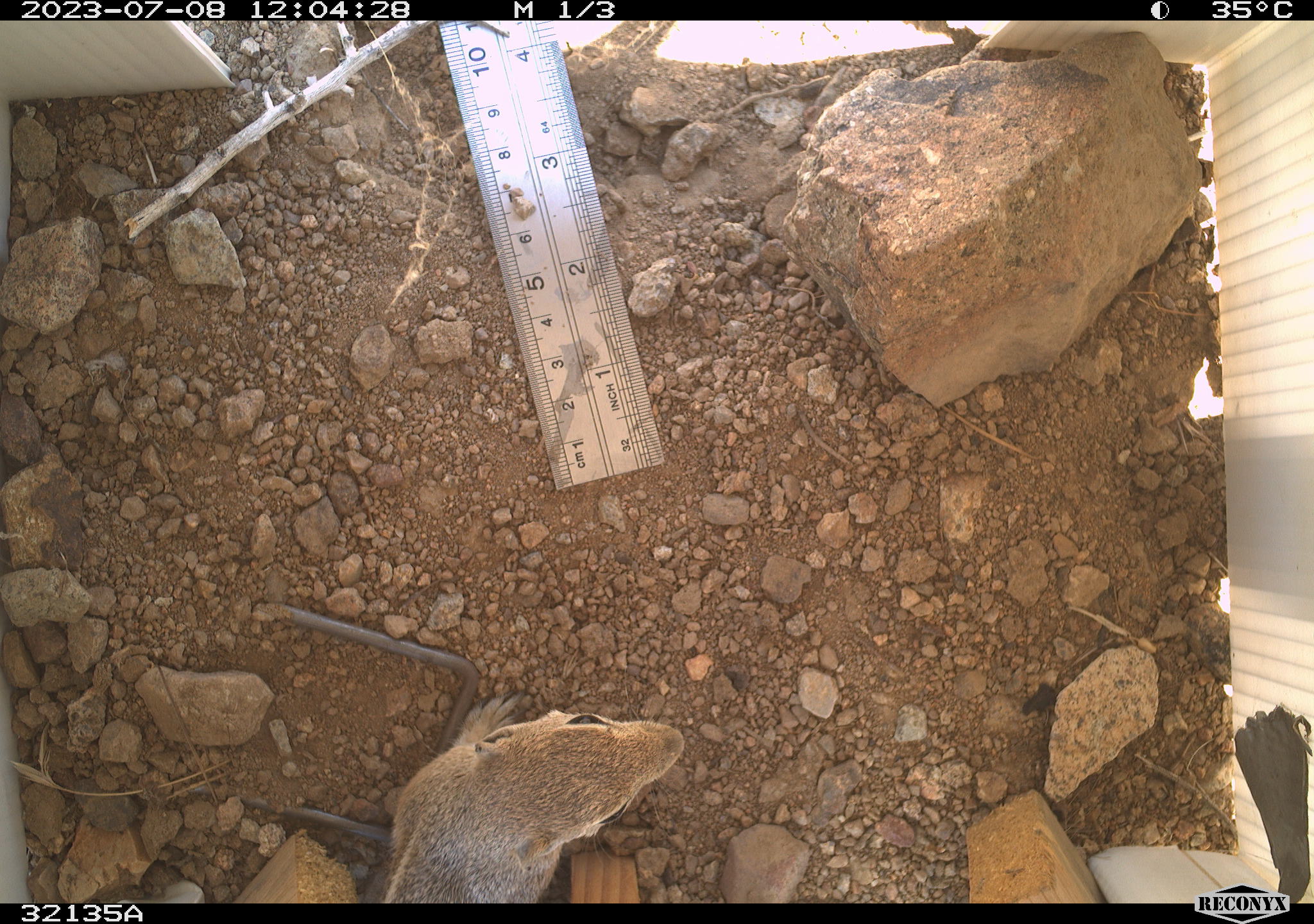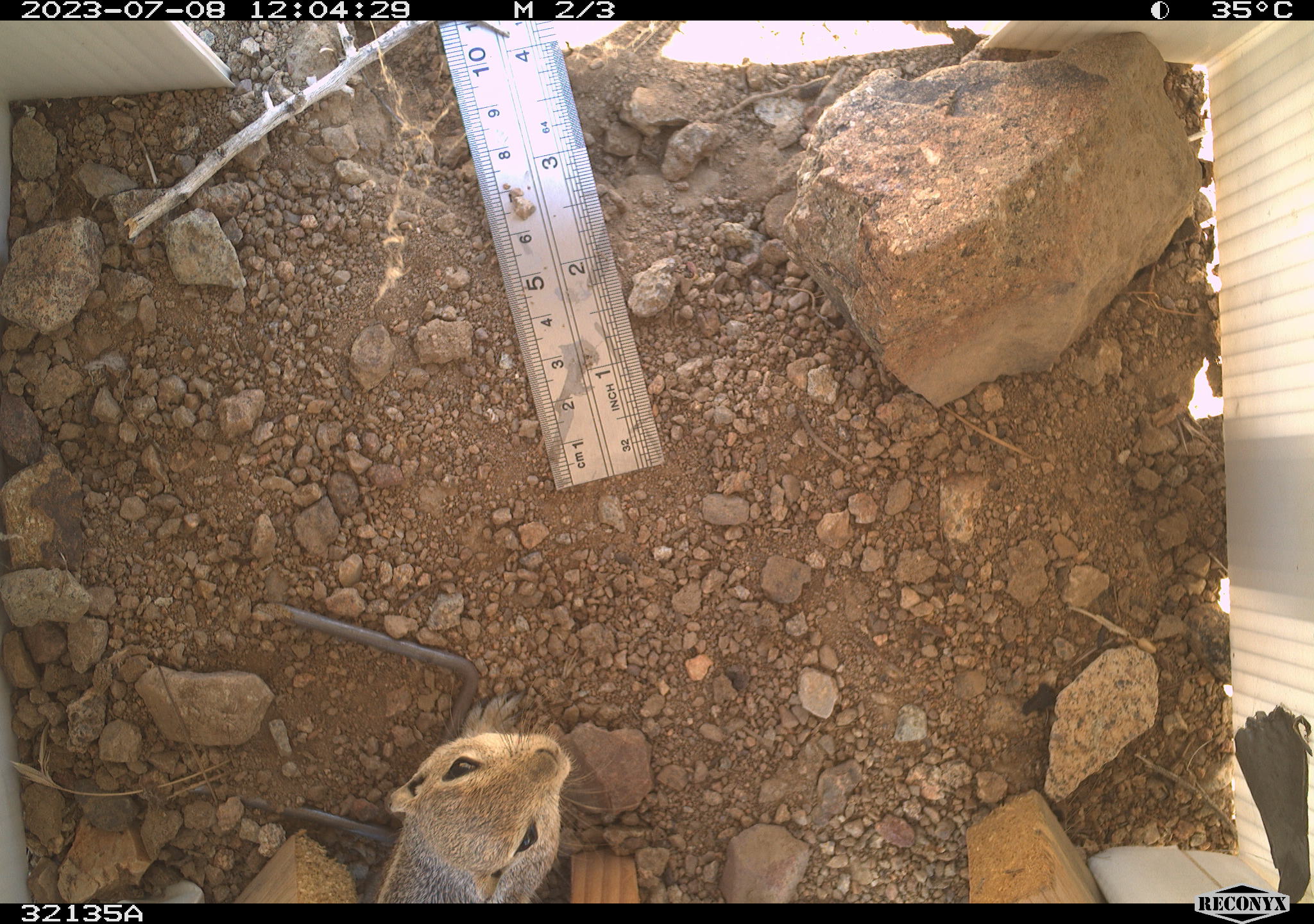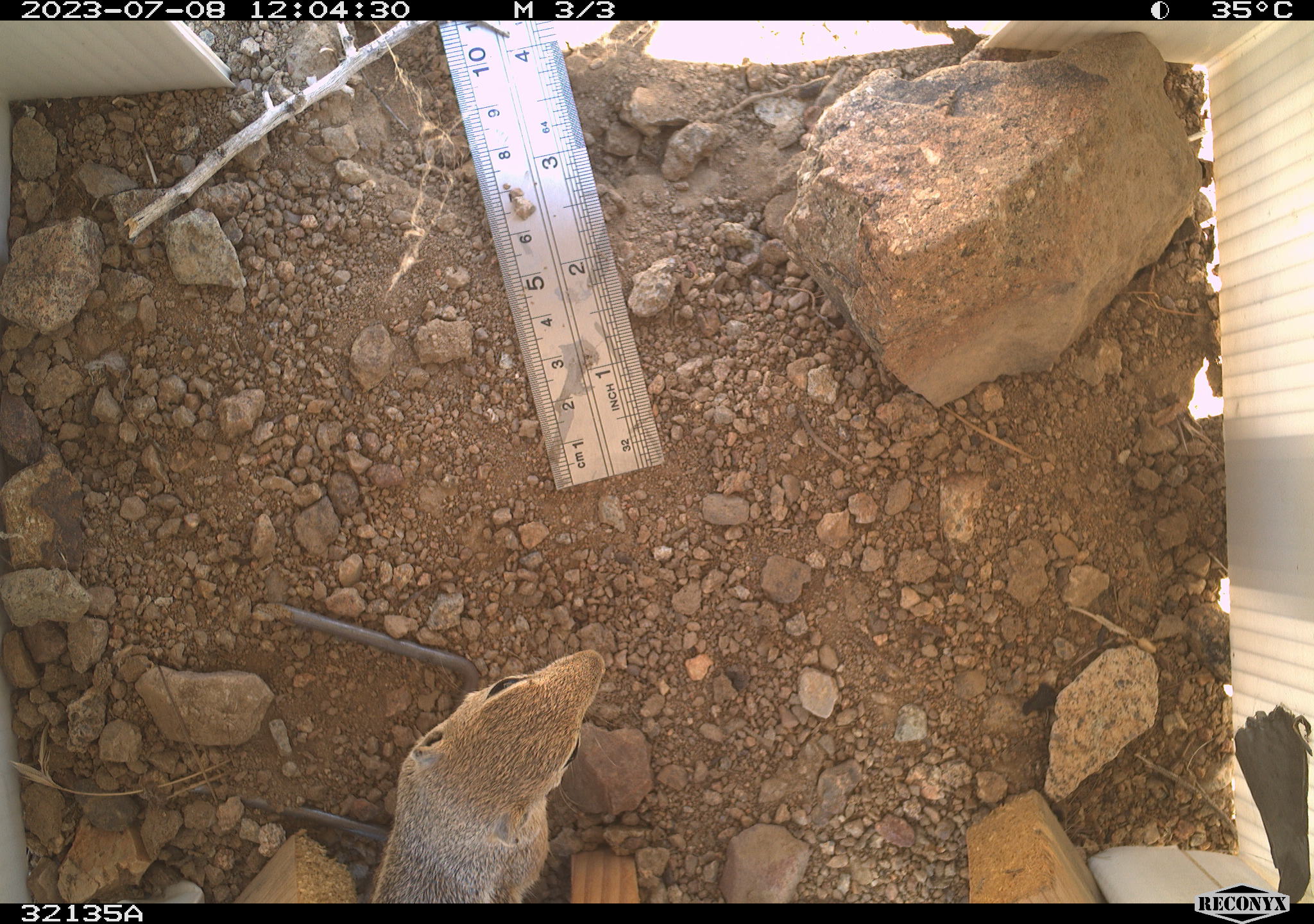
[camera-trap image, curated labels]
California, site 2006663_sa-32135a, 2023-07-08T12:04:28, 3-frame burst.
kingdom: Animalia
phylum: Chordata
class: Mammalia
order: Rodentia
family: Sciuridae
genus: Ammospermophilus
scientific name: Ammospermophilus leucurus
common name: white-tailed antelope squirrel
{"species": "white-tailed antelope squirrel (Ammospermophilus leucurus)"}